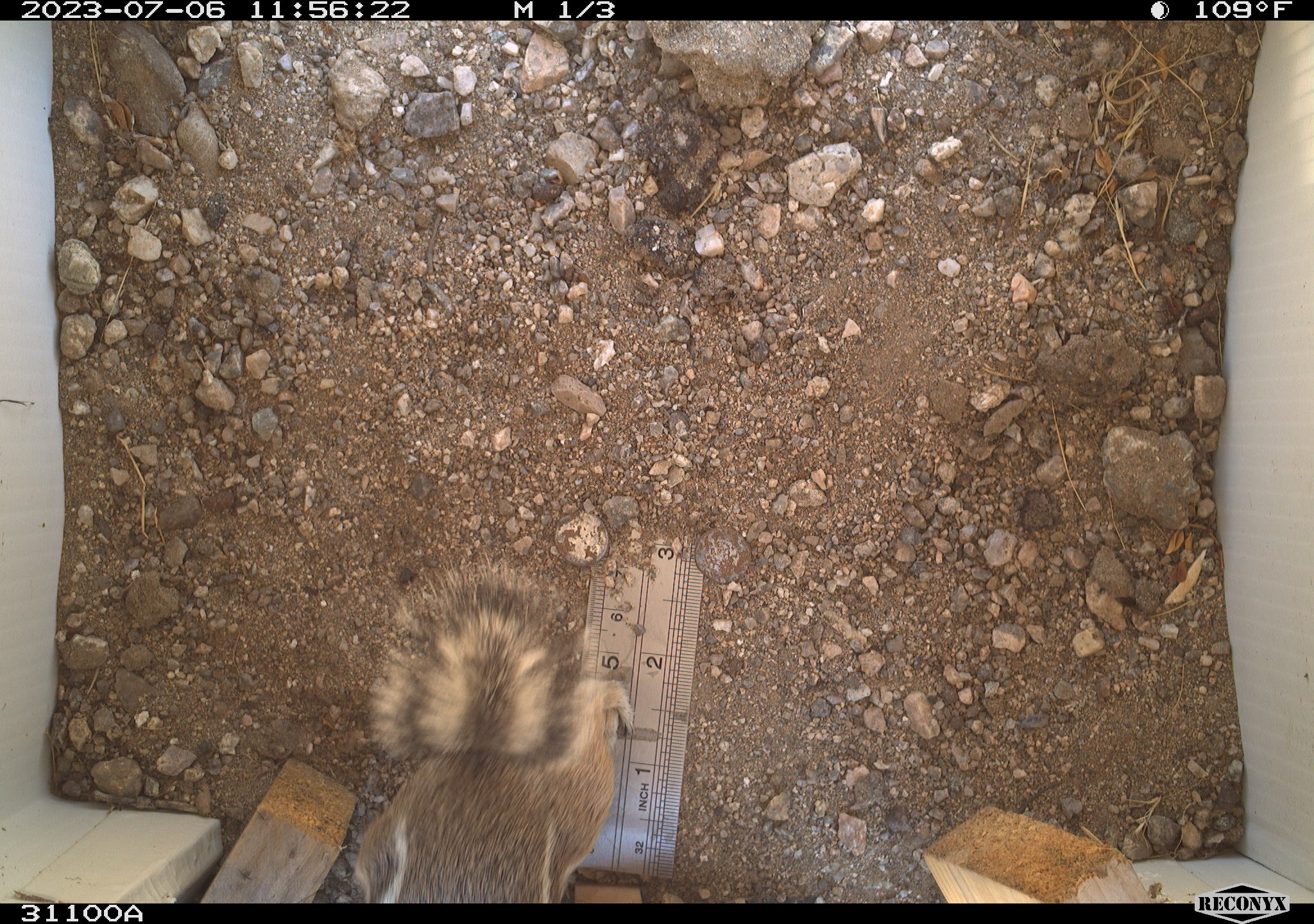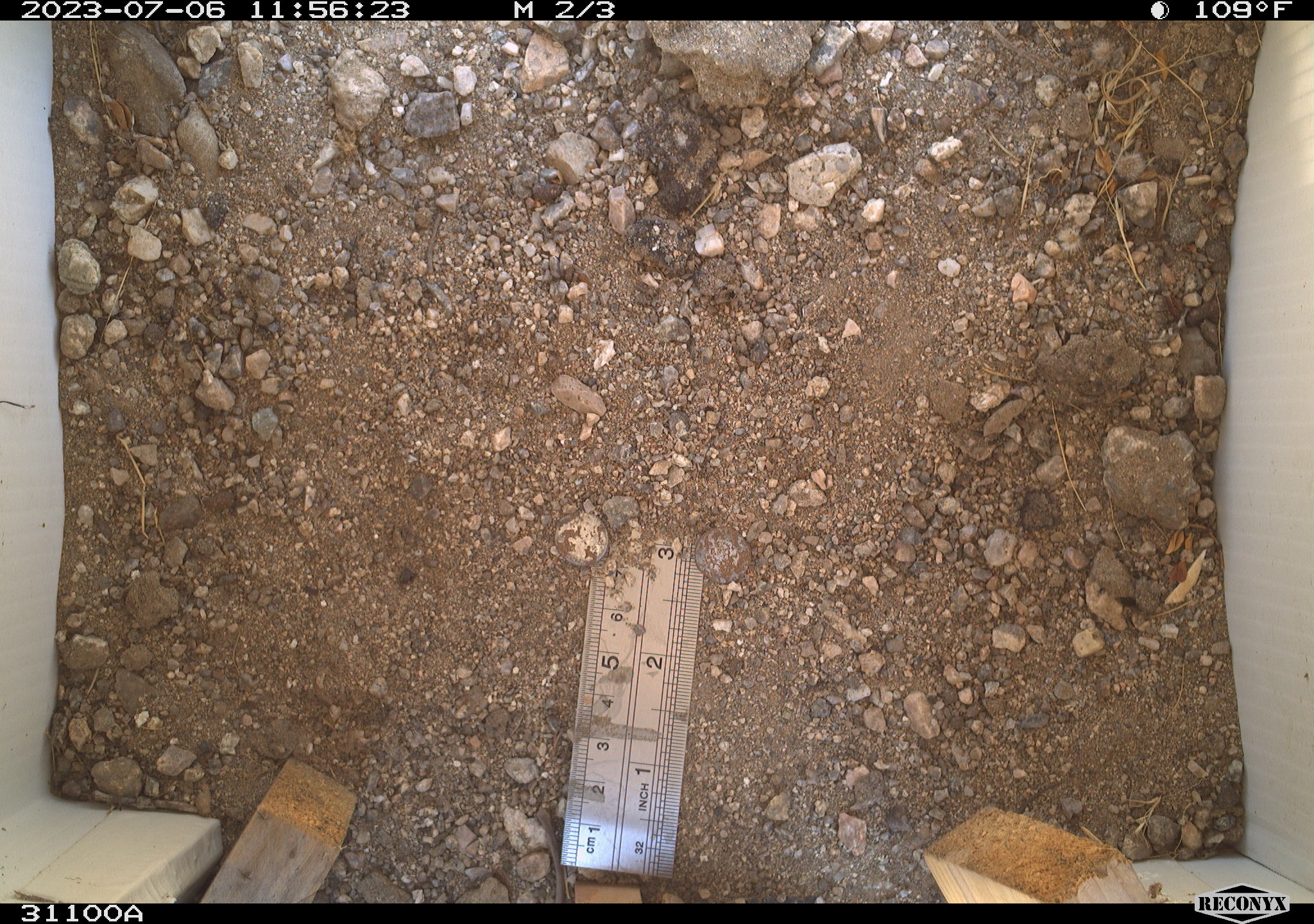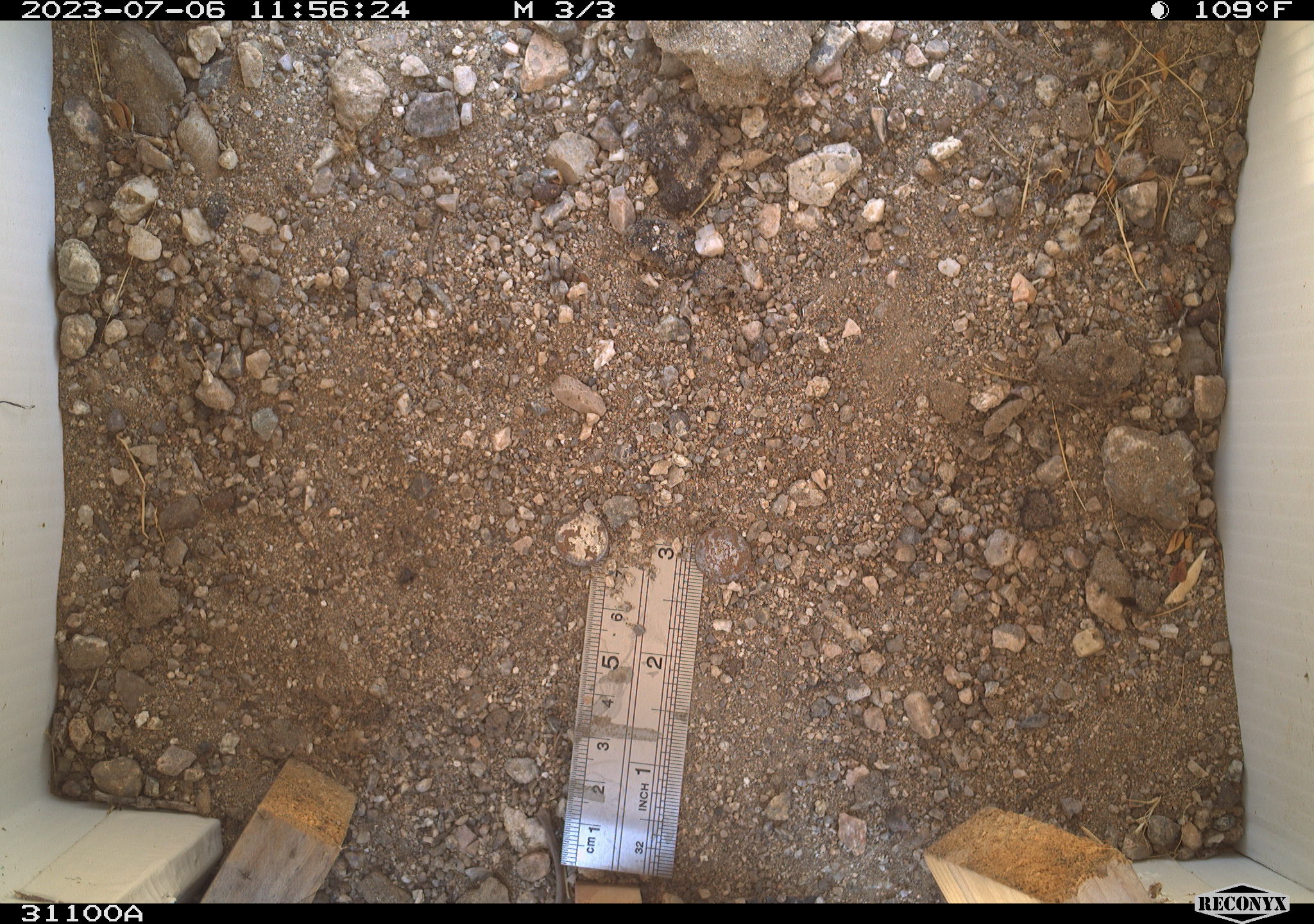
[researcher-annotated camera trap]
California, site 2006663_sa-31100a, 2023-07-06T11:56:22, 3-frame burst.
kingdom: Animalia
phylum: Chordata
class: Mammalia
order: Rodentia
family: Sciuridae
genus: Ammospermophilus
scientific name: Ammospermophilus leucurus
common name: white-tailed antelope squirrel